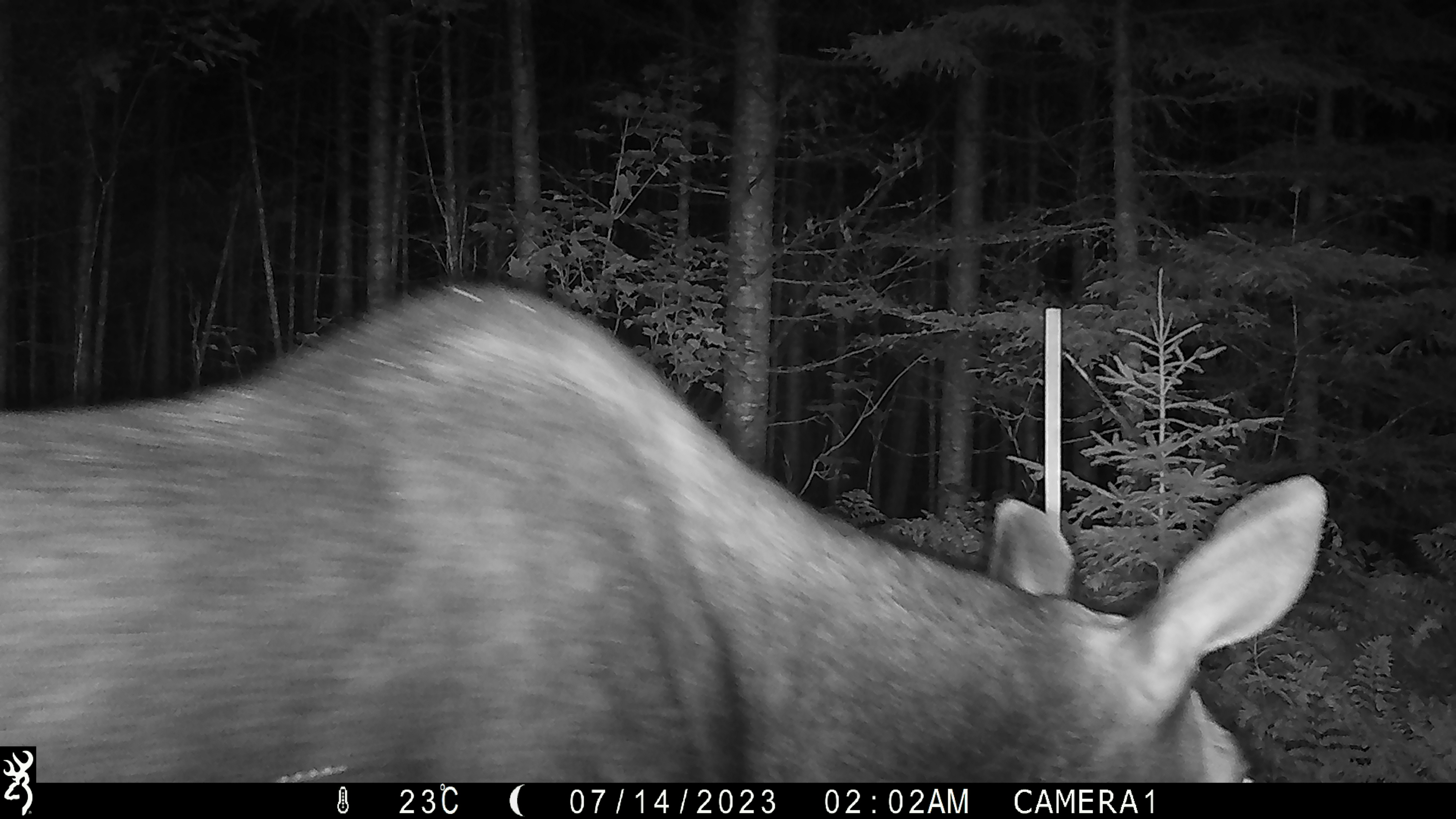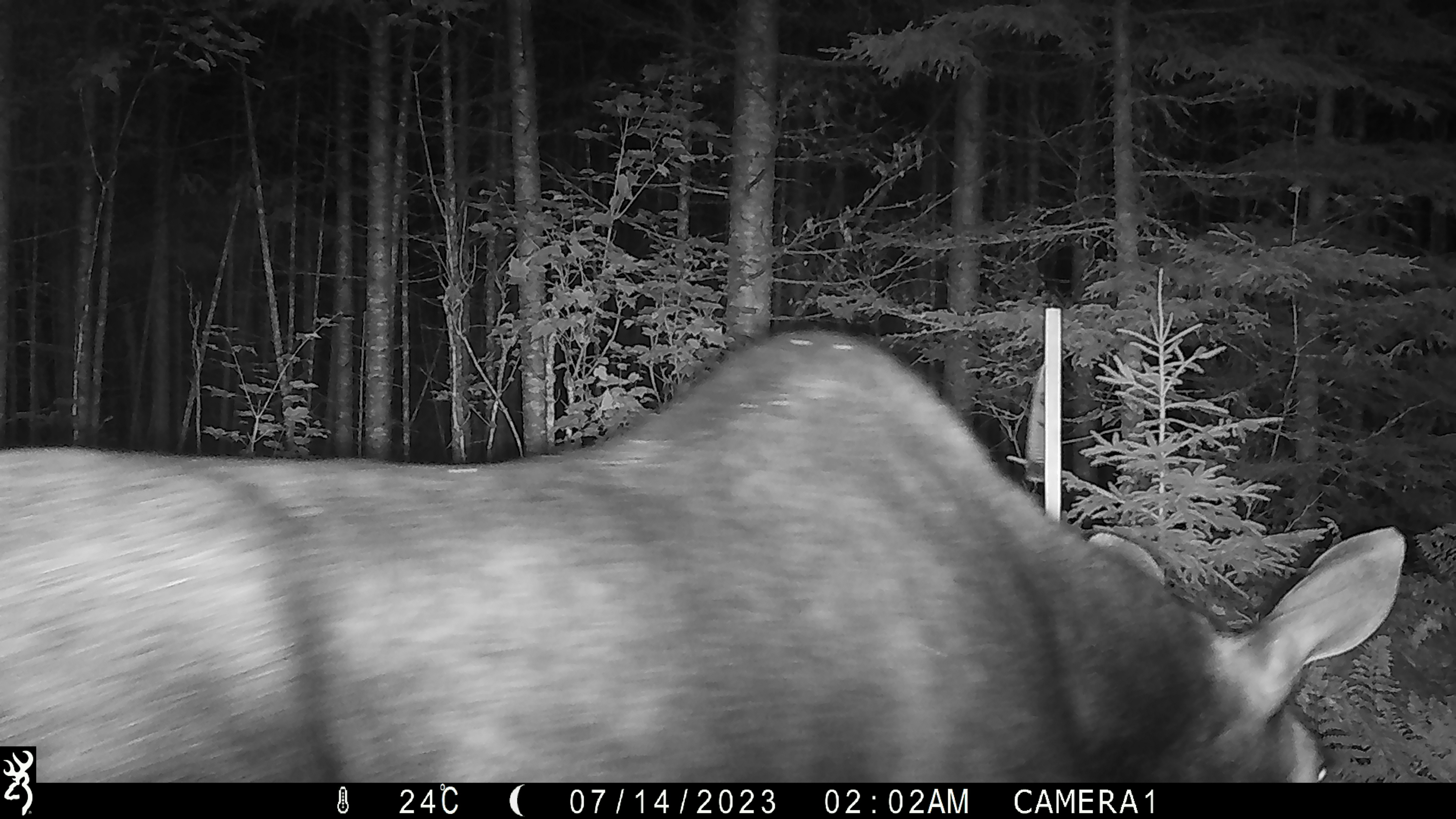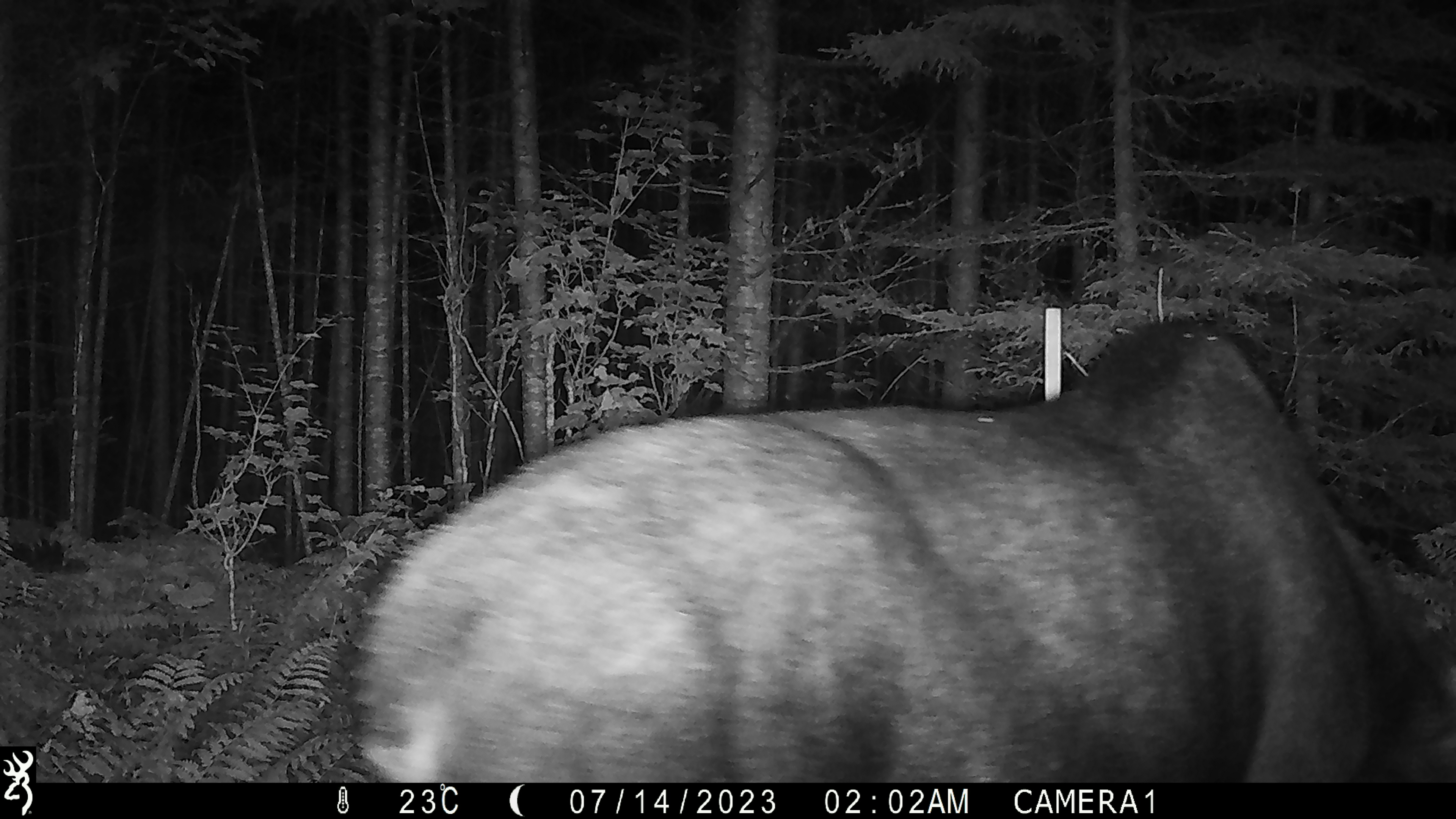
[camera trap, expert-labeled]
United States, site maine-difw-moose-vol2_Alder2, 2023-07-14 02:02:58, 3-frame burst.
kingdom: Animalia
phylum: Chordata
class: Mammalia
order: Artiodactyla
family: Cervidae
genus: Alces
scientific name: Alces alces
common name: moose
Moose (Alces alces).